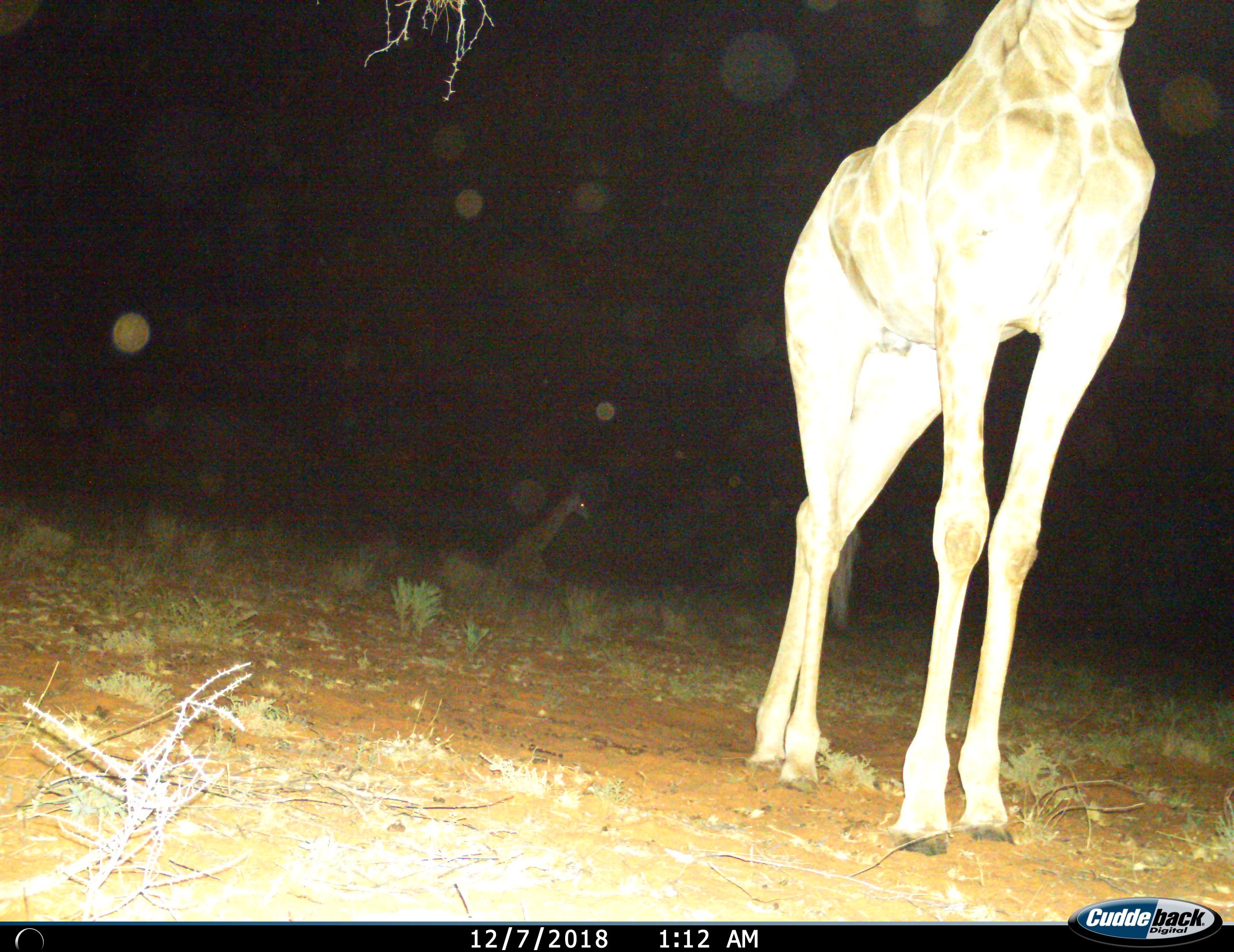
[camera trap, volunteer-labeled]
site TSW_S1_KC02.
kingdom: Animalia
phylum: Chordata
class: Mammalia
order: Artiodactyla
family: Giraffidae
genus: Giraffa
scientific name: Giraffa camelopardalis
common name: giraffe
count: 2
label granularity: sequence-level